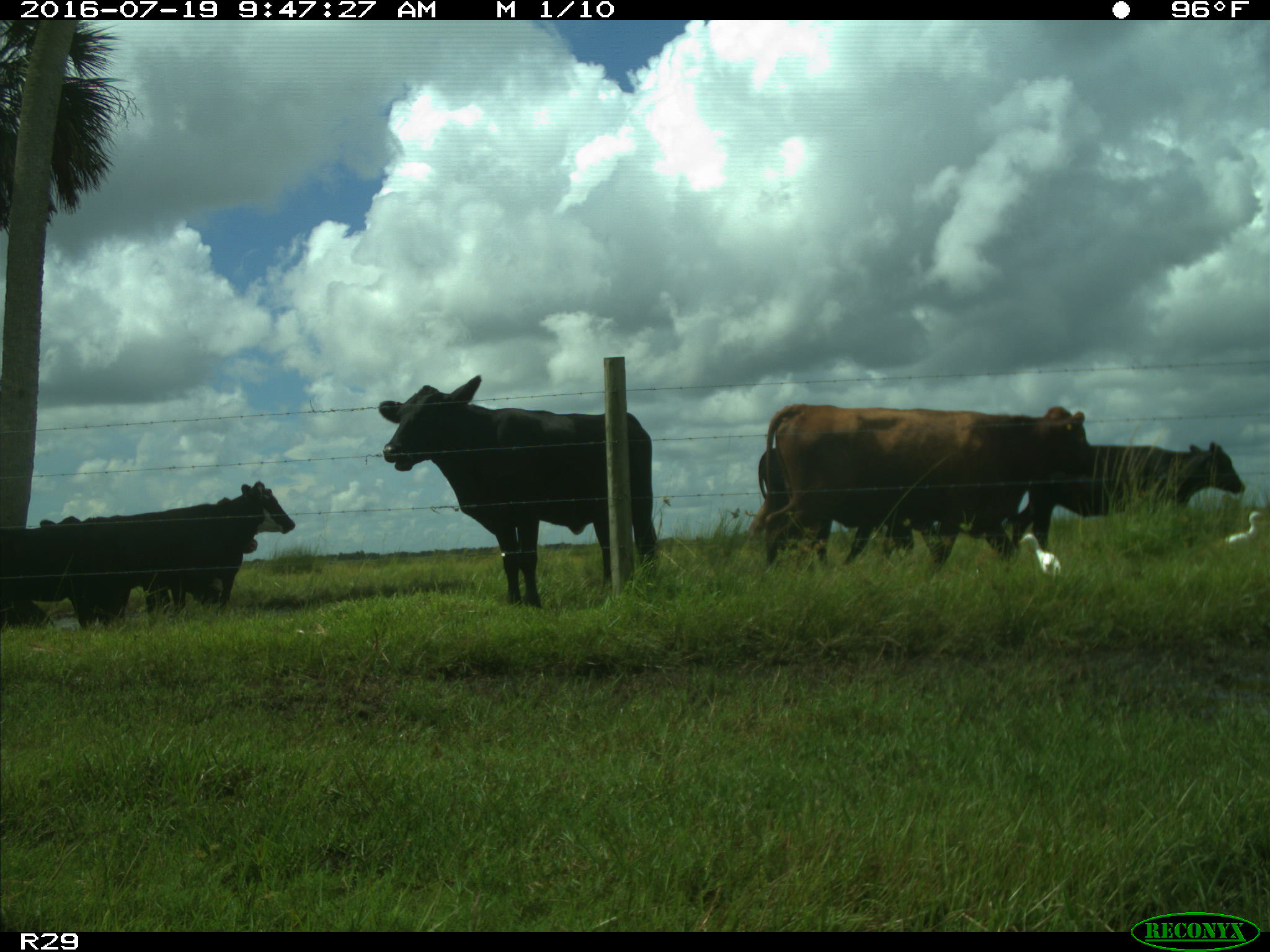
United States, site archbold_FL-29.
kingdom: Animalia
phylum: Chordata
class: Mammalia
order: Artiodactyla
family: Bovidae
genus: Bos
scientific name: Bos taurus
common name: domestic cow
Bos taurus (domestic cow).